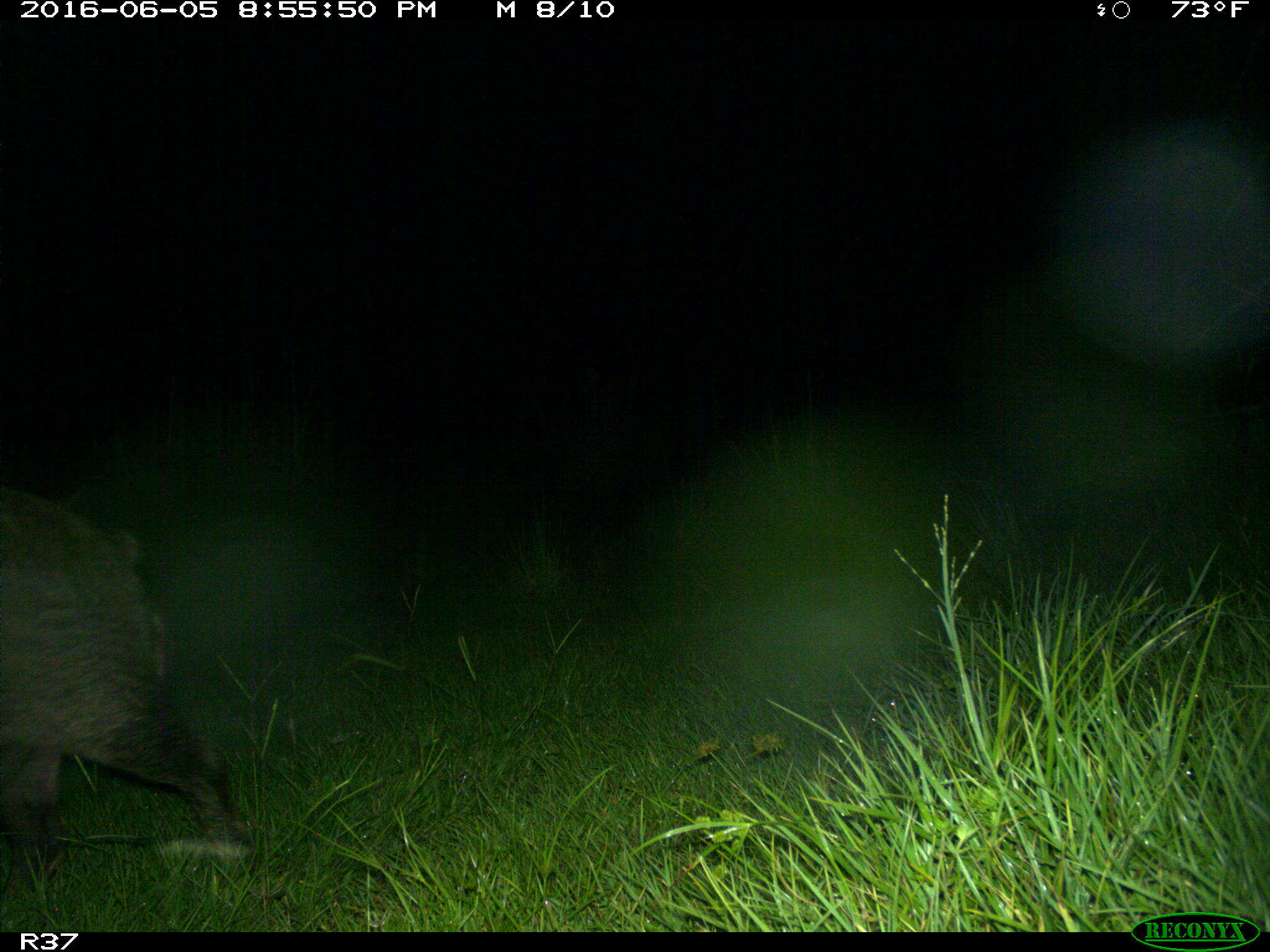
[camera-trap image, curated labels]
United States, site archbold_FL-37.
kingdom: Animalia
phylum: Chordata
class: Mammalia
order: Artiodactyla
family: Suidae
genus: Sus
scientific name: Sus scrofa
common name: wild boar